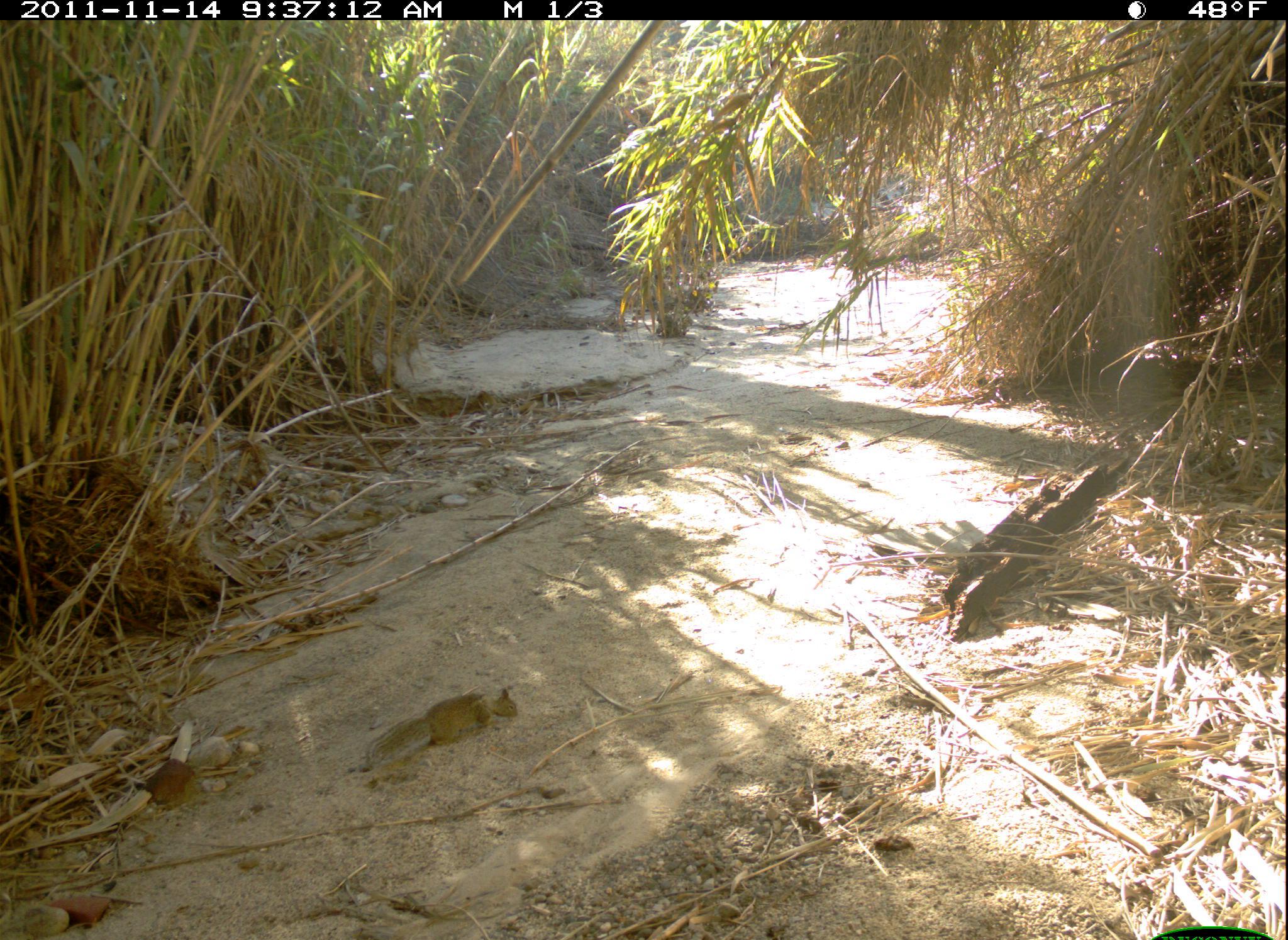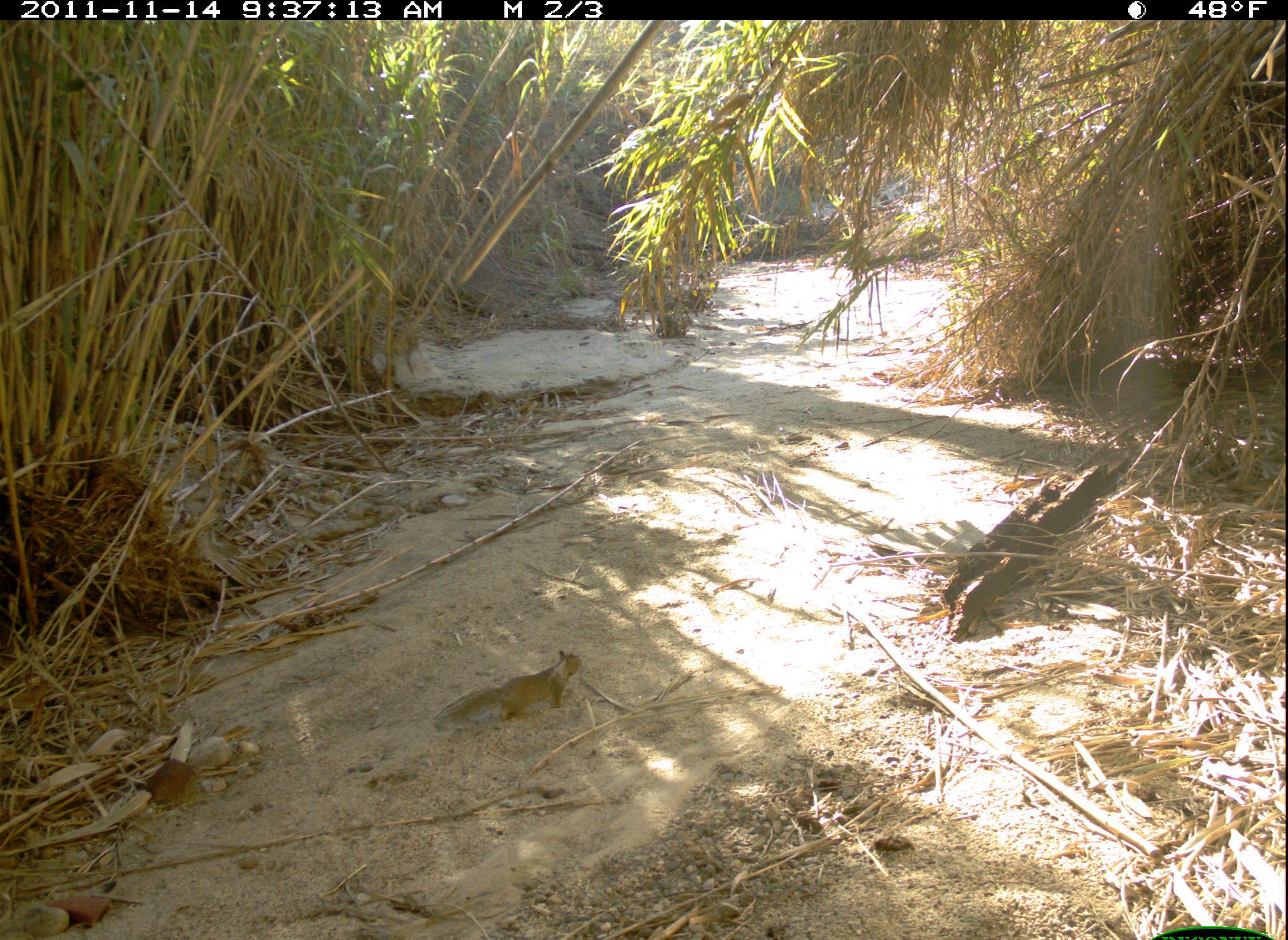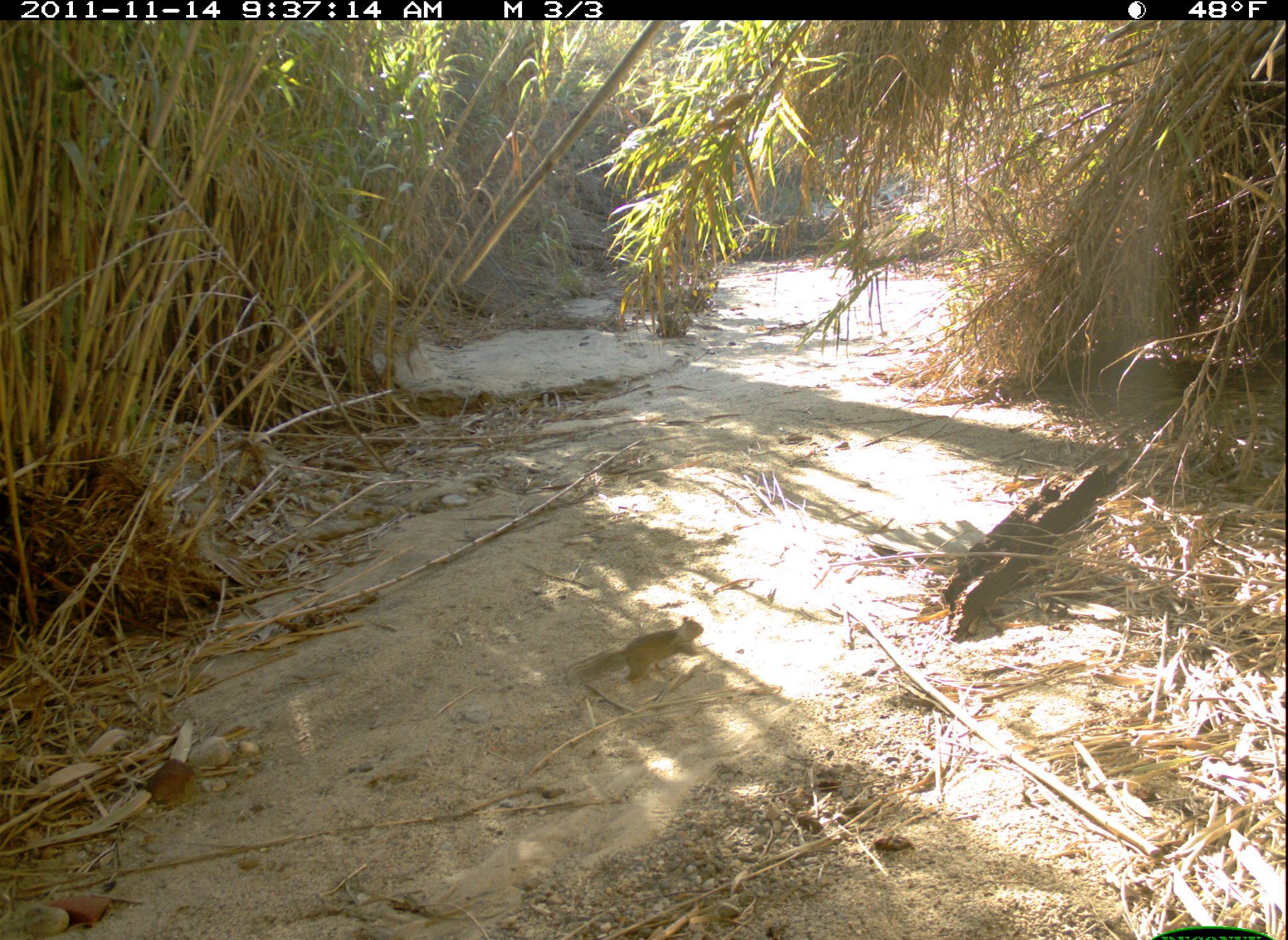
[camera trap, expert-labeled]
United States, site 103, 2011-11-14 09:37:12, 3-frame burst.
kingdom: Animalia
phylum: Chordata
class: Mammalia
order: Rodentia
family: Sciuridae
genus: Sciurus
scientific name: Sciurus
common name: squirrel